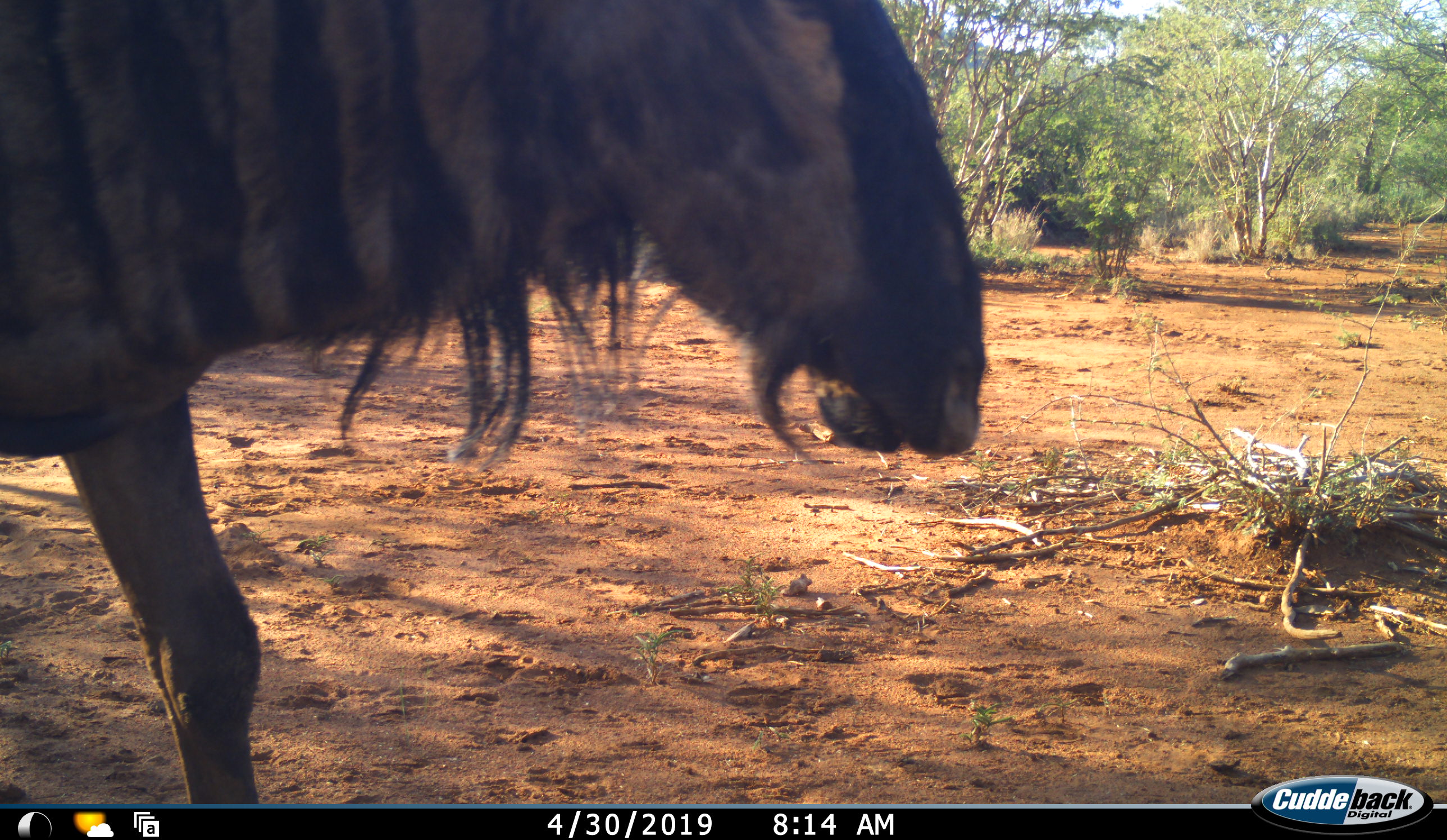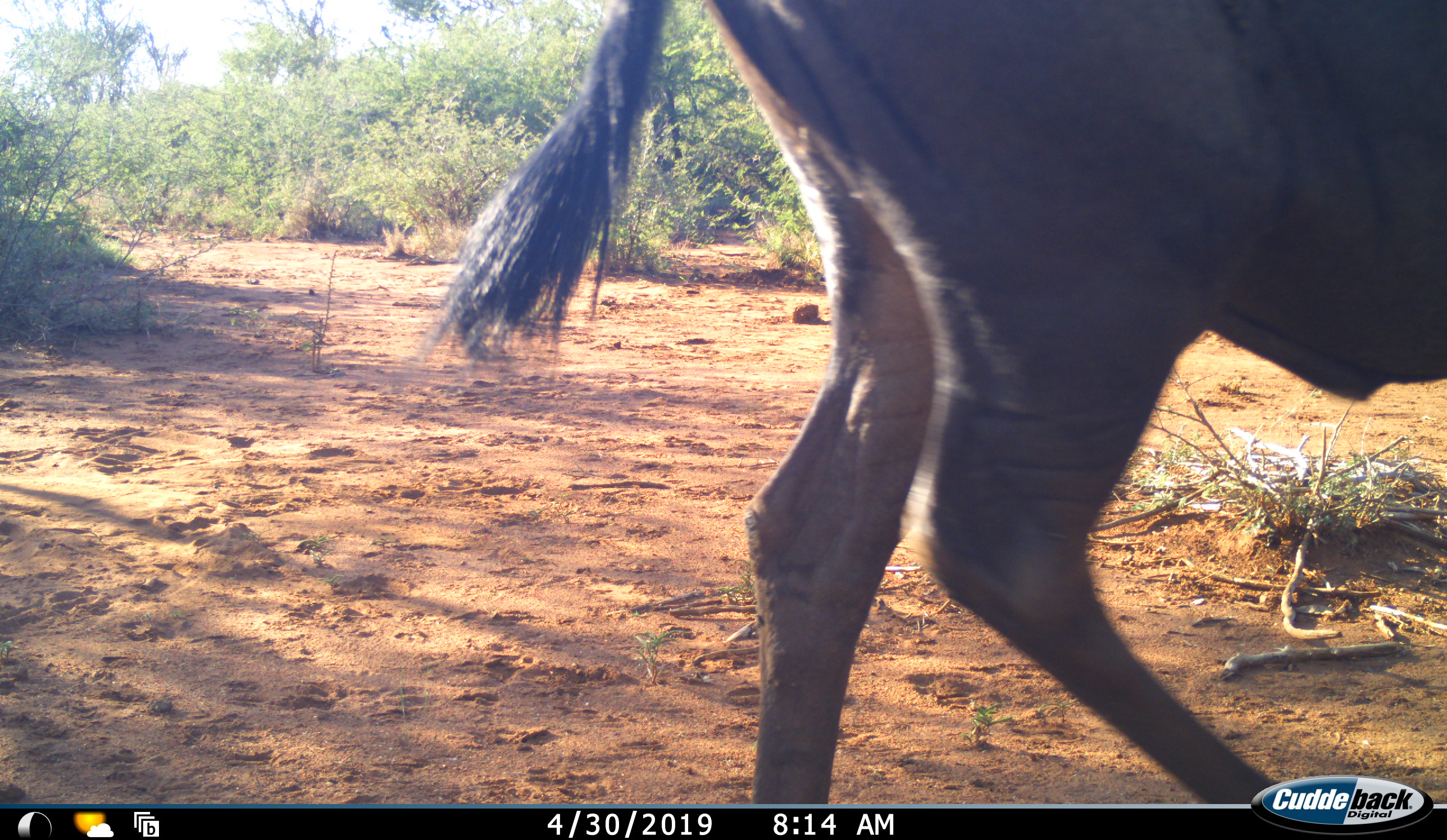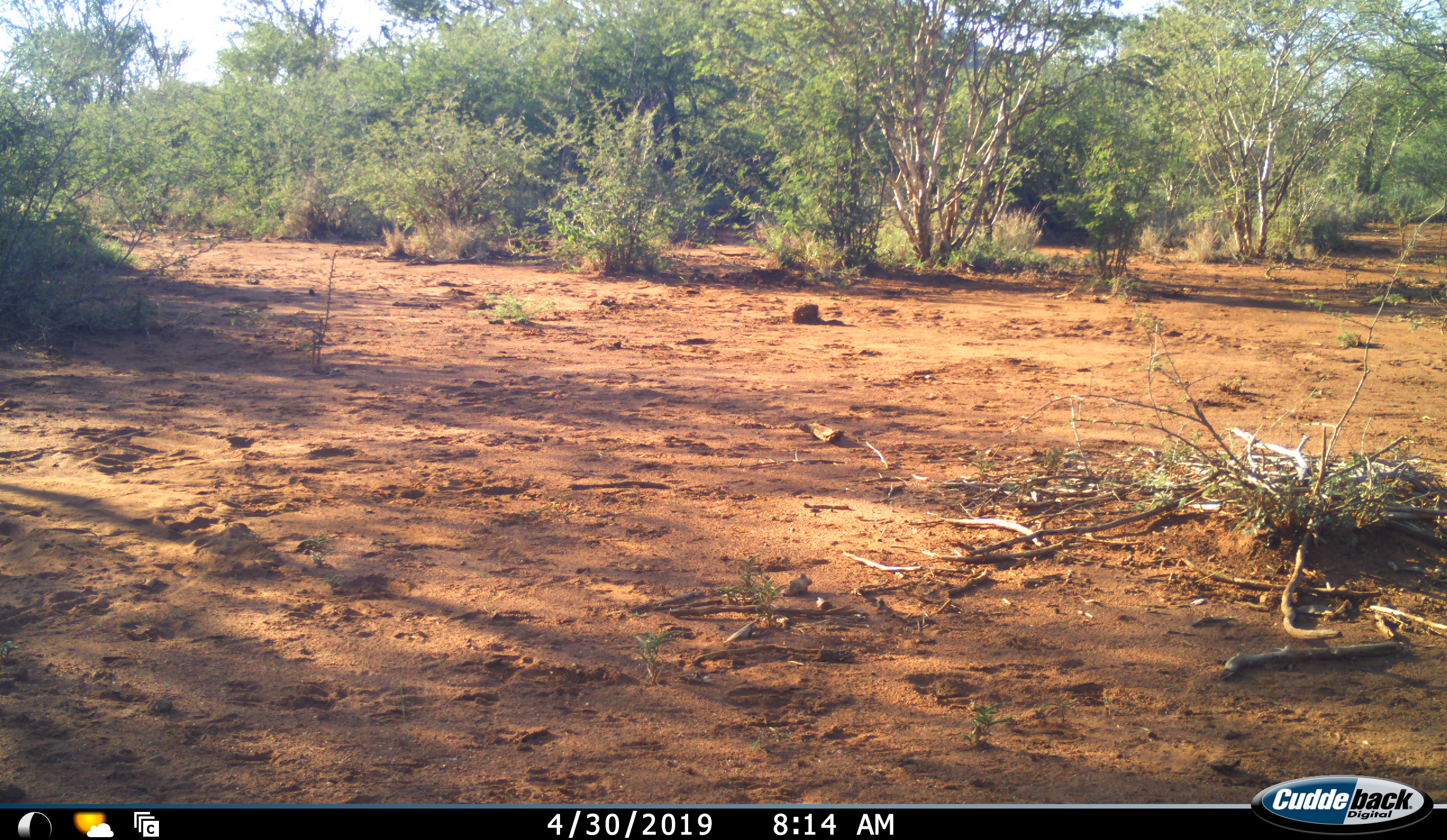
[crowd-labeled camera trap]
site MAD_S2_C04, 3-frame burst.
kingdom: Animalia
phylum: Chordata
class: Mammalia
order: Artiodactyla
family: Bovidae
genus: Connochaetes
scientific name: Connochaetes taurinus taurinus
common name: blue wildebeest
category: wildebeestblue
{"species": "wildebeestblue (blue wildebeest) (Connochaetes taurinus taurinus)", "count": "1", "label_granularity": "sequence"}